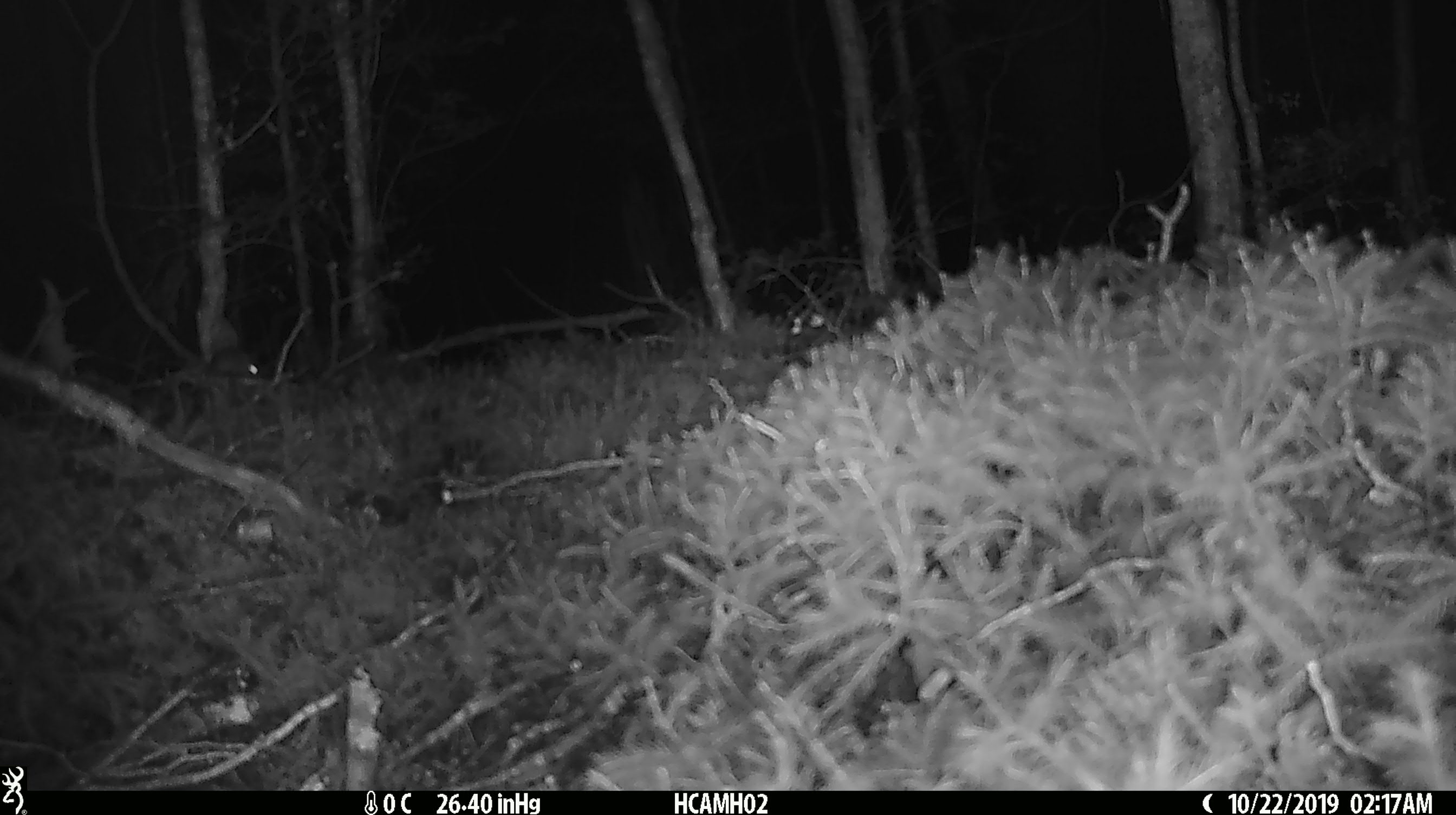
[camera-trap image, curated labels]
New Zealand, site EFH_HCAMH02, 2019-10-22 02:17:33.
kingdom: Animalia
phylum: Chordata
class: Mammalia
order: Rodentia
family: Muridae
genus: Mus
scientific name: Mus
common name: mouse